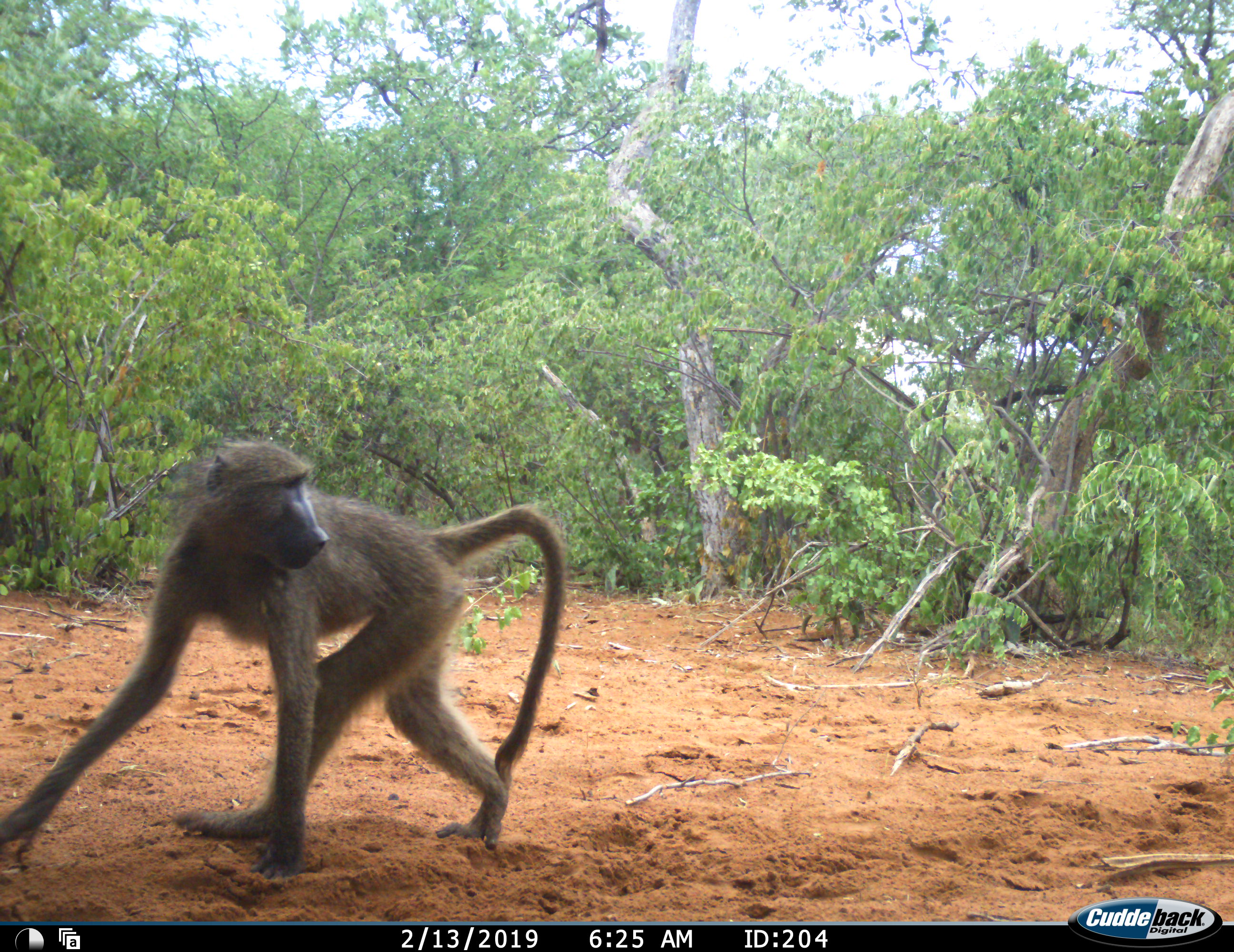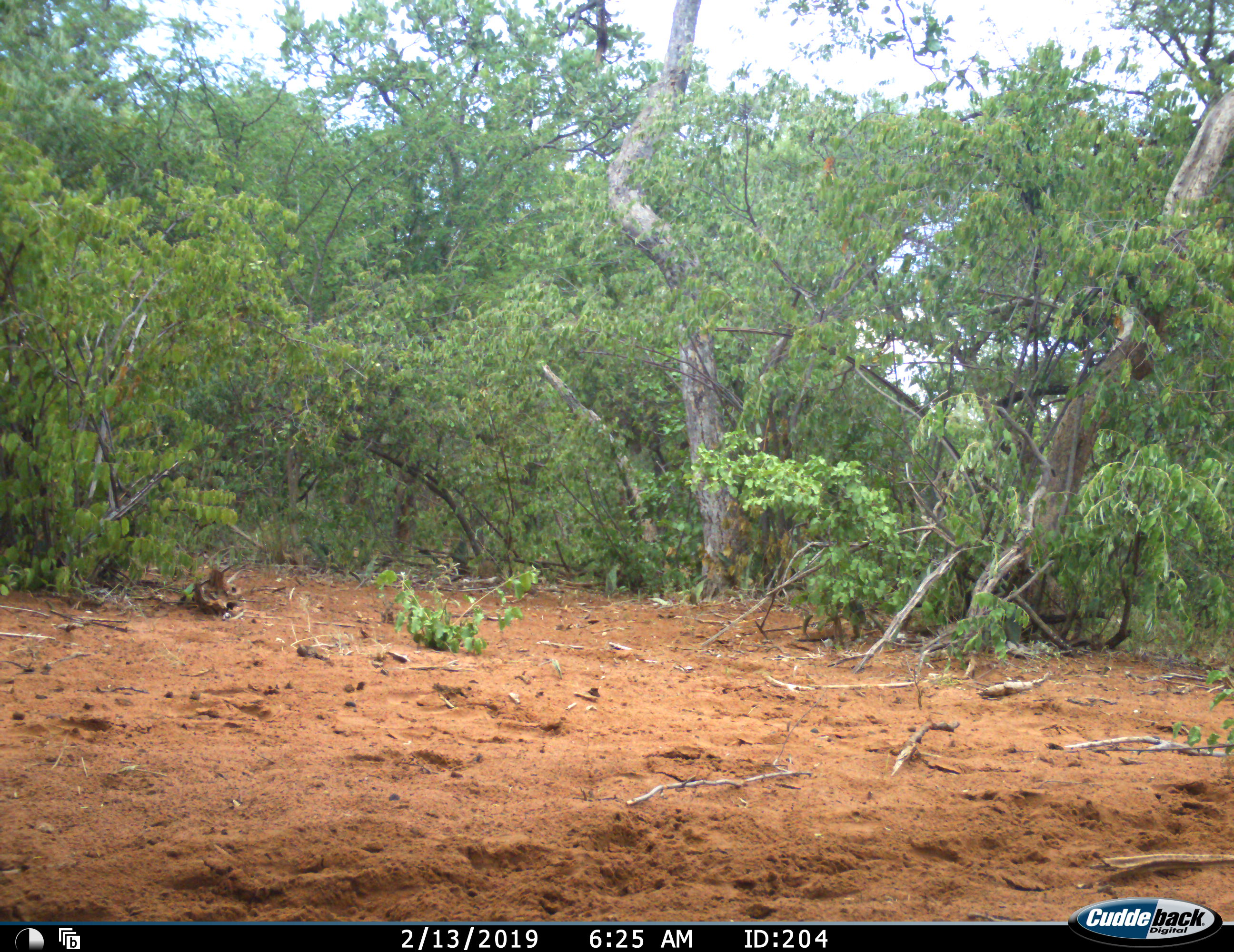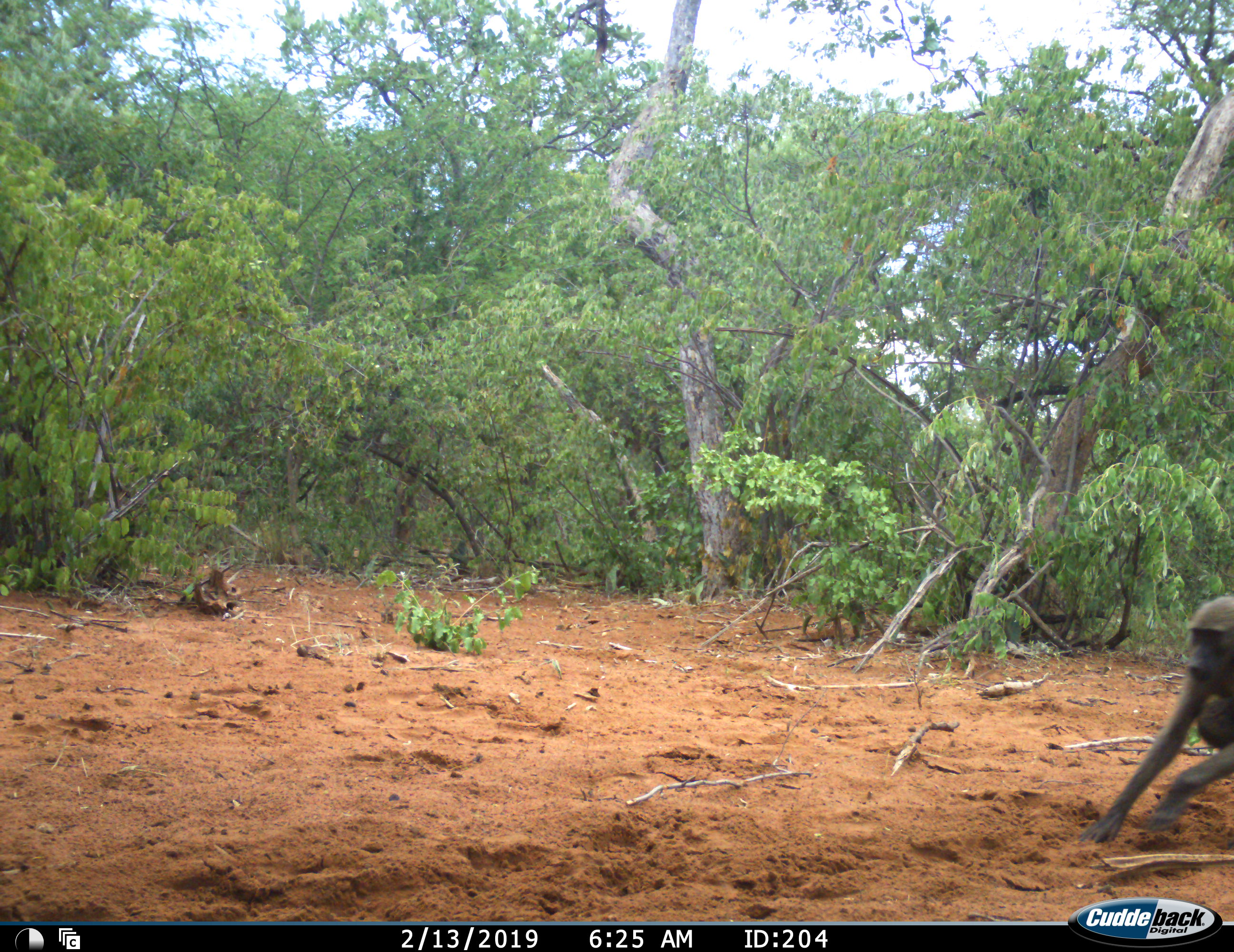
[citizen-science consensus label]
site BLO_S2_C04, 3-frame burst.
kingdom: Animalia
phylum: Chordata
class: Mammalia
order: Primates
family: Cercopithecidae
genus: Papio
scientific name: Papio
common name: baboon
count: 2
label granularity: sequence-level